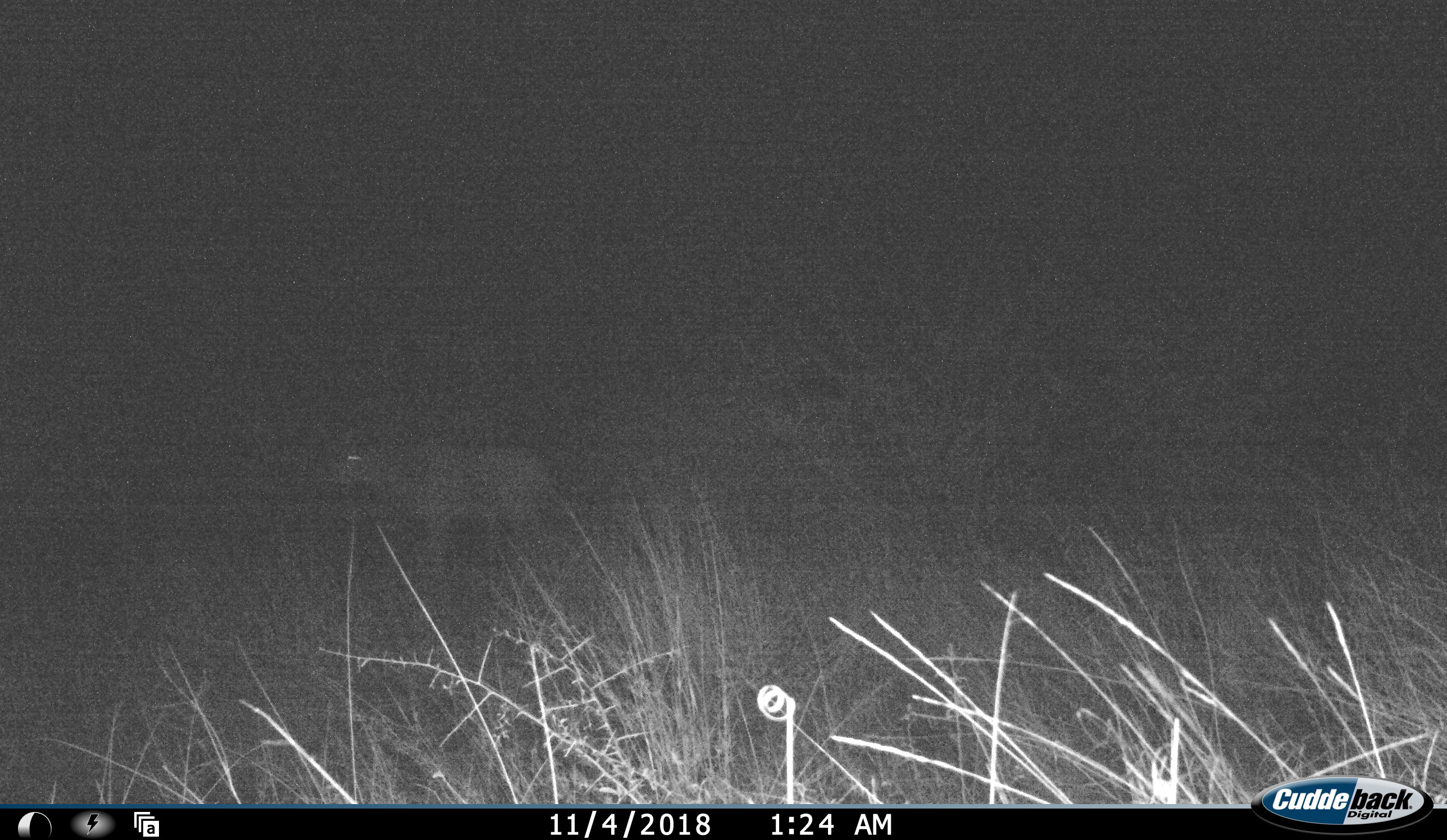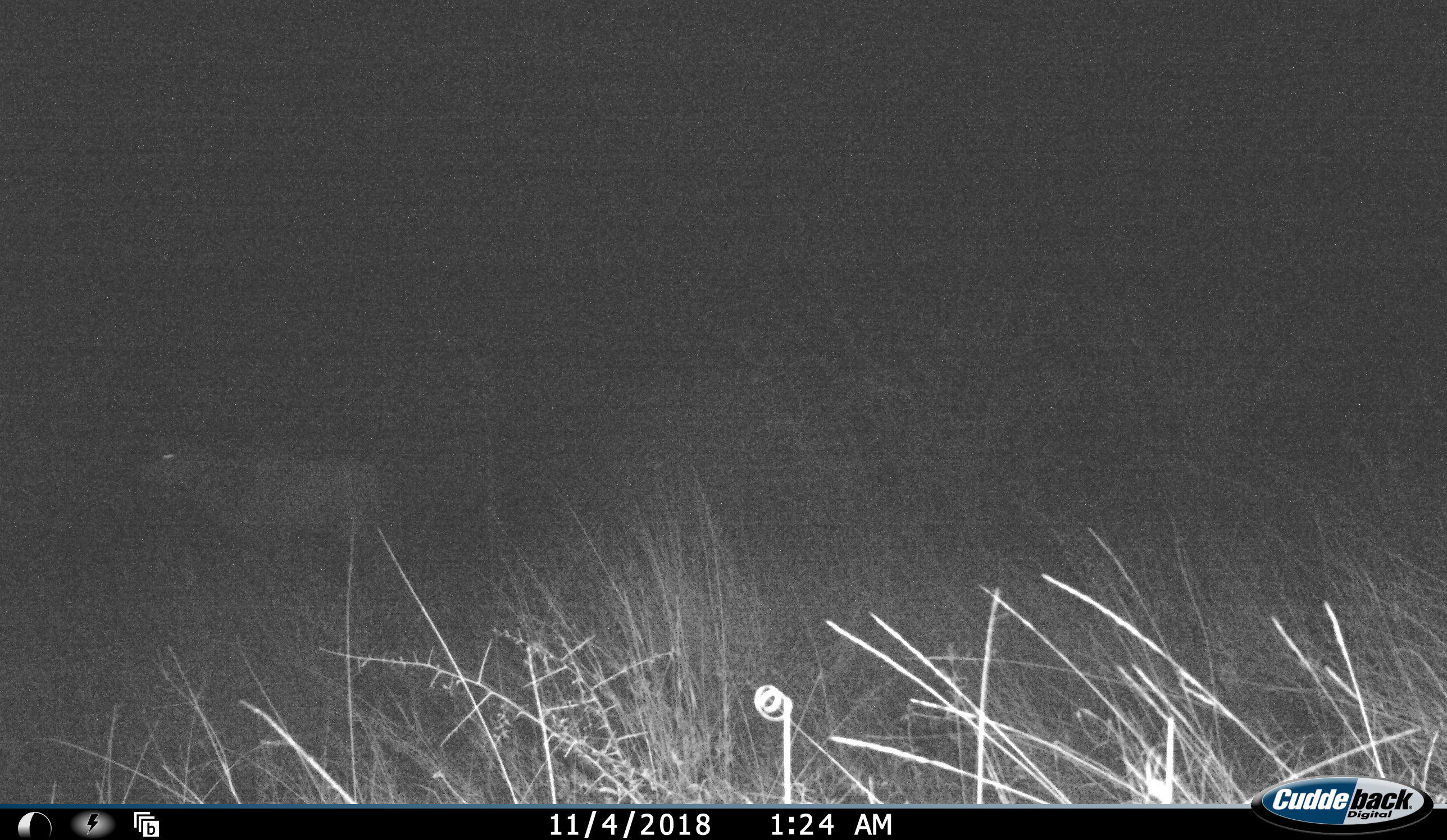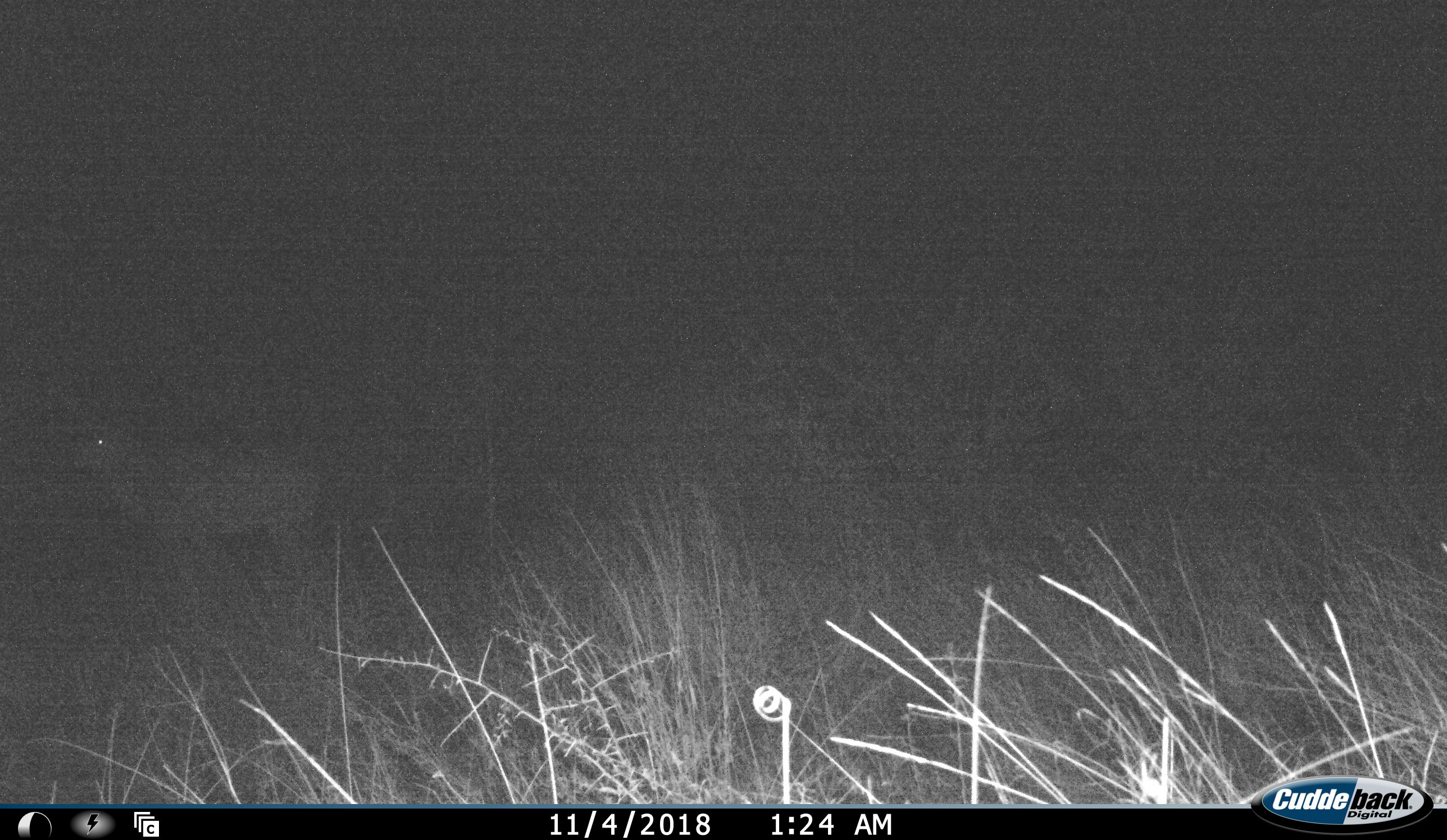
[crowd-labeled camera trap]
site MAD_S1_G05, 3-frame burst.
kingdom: Animalia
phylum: Chordata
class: Mammalia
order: Artiodactyla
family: Bovidae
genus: Connochaetes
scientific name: Connochaetes taurinus taurinus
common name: blue wildebeest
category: wildebeestblue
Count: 1.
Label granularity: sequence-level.